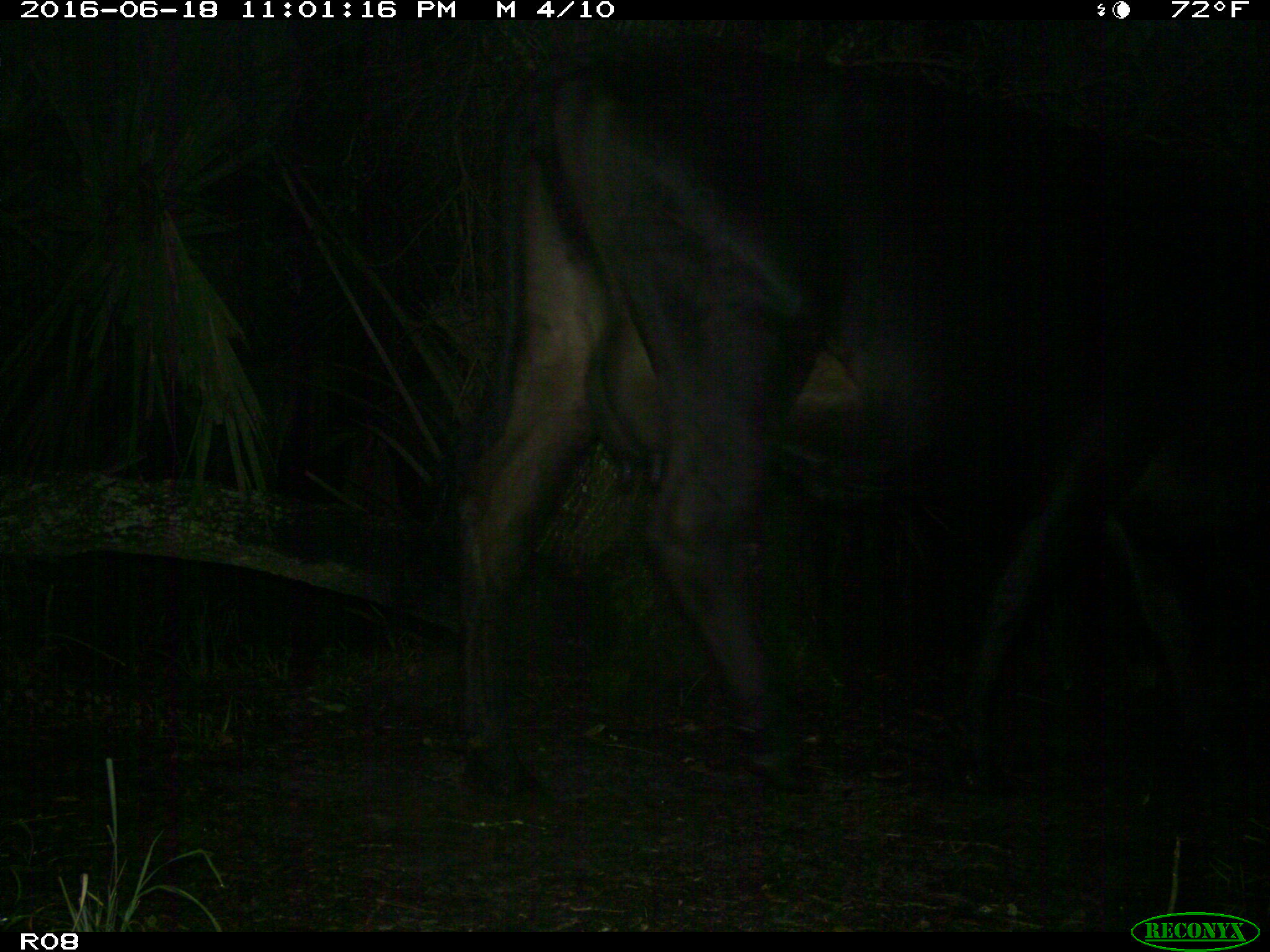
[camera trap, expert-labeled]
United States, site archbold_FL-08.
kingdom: Animalia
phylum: Chordata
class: Mammalia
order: Artiodactyla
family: Bovidae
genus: Bos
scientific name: Bos taurus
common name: domestic cow